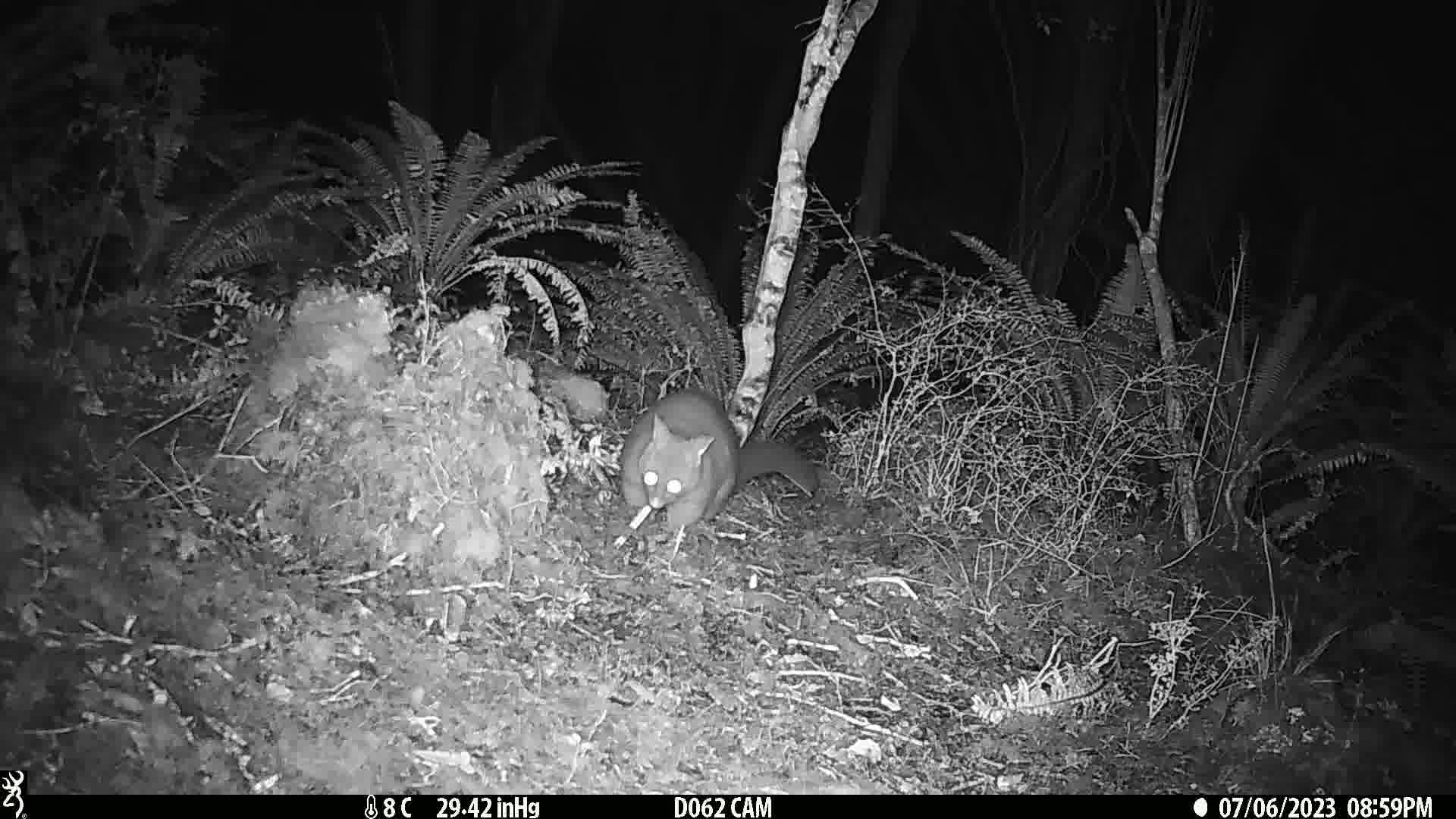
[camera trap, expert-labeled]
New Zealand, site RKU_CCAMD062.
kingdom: Animalia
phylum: Chordata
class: Mammalia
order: Diprotodontia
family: Phalangeridae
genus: Trichosurus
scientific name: Trichosurus vulpecula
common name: common brushtail possum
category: possum